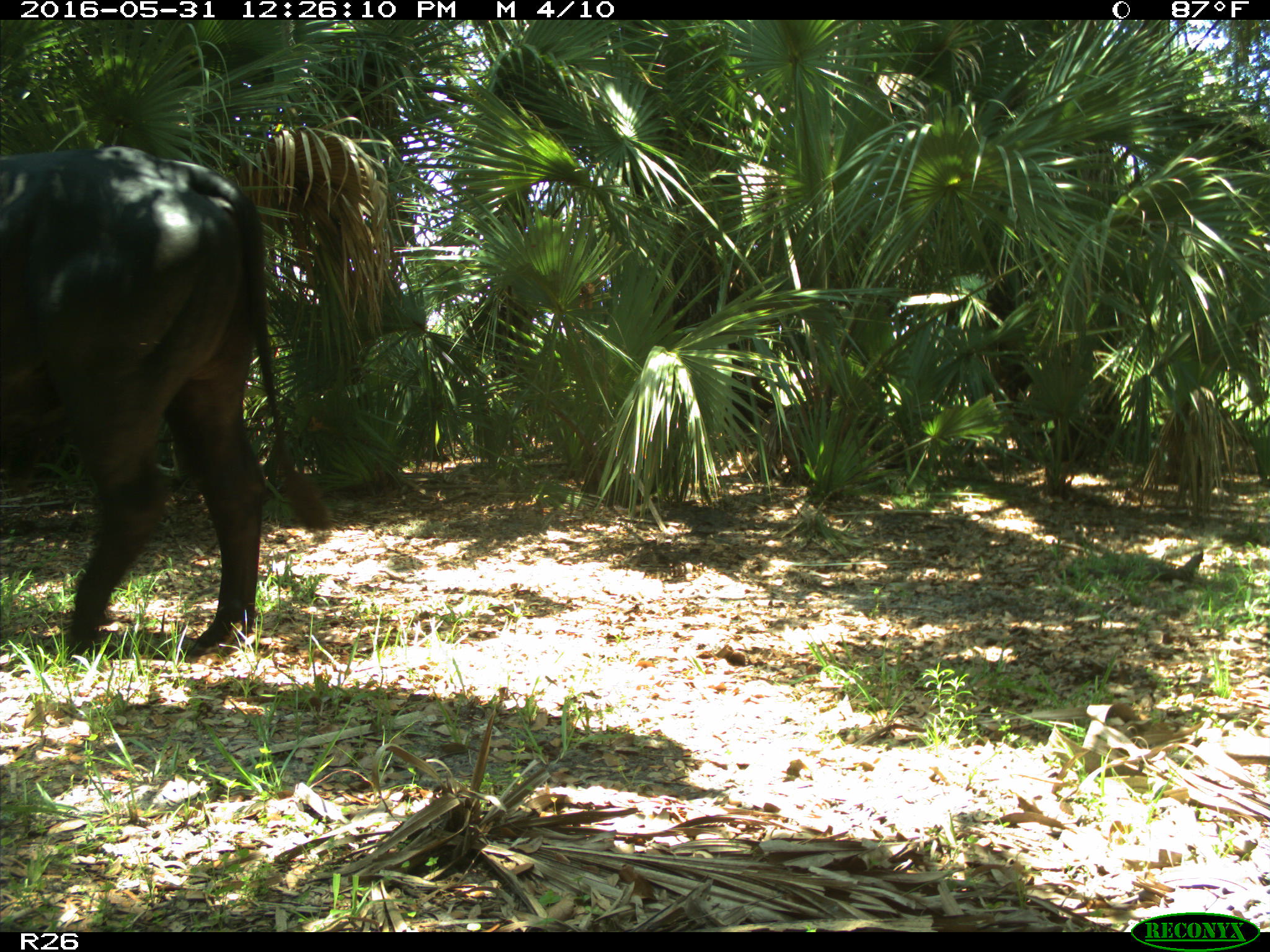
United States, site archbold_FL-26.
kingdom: Animalia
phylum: Chordata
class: Mammalia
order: Artiodactyla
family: Bovidae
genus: Bos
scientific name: Bos taurus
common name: domestic cow